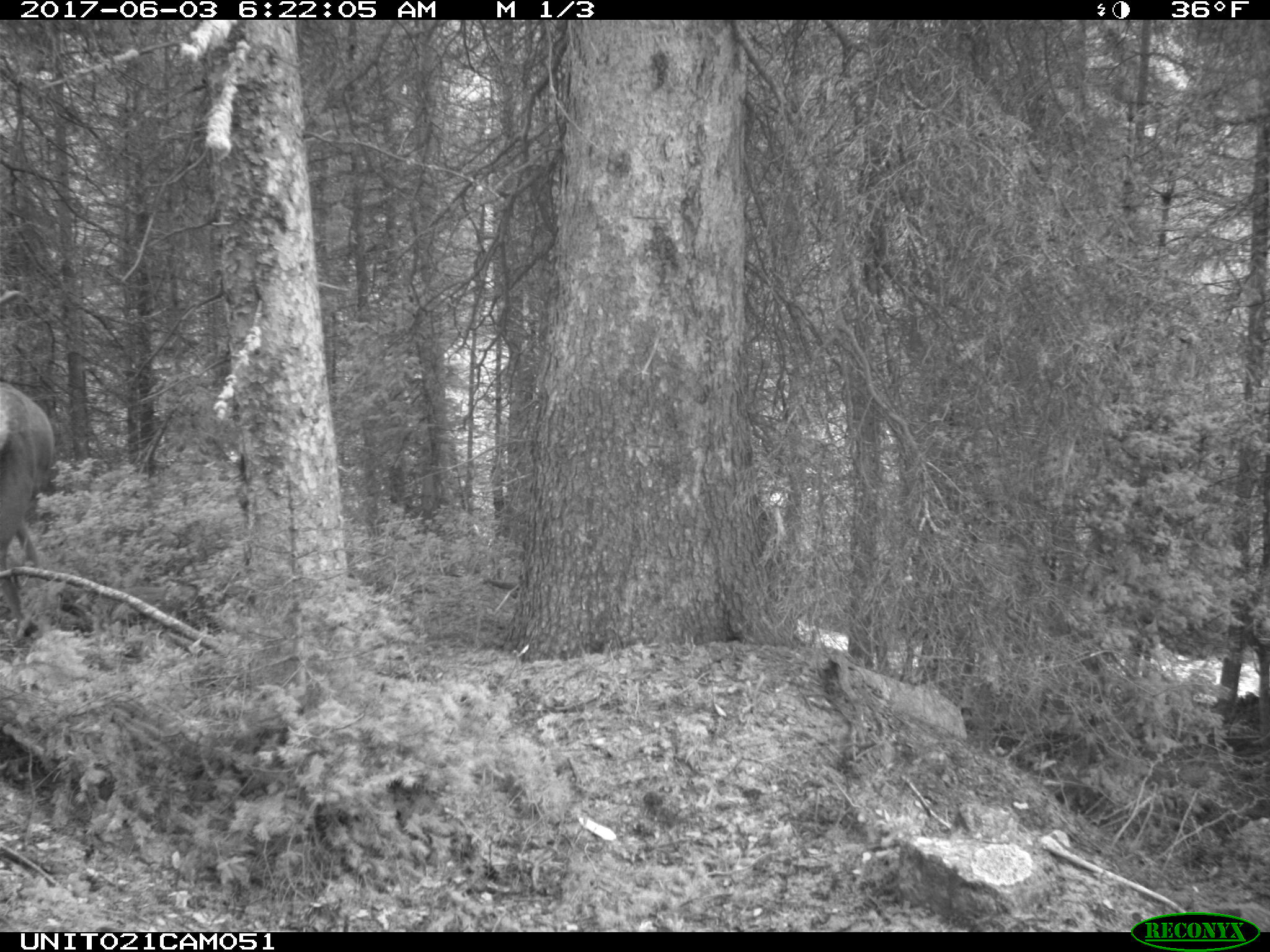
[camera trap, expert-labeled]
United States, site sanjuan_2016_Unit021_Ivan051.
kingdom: Animalia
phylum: Chordata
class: Mammalia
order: Artiodactyla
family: Cervidae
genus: Cervus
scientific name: Cervus elaphus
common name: red deer